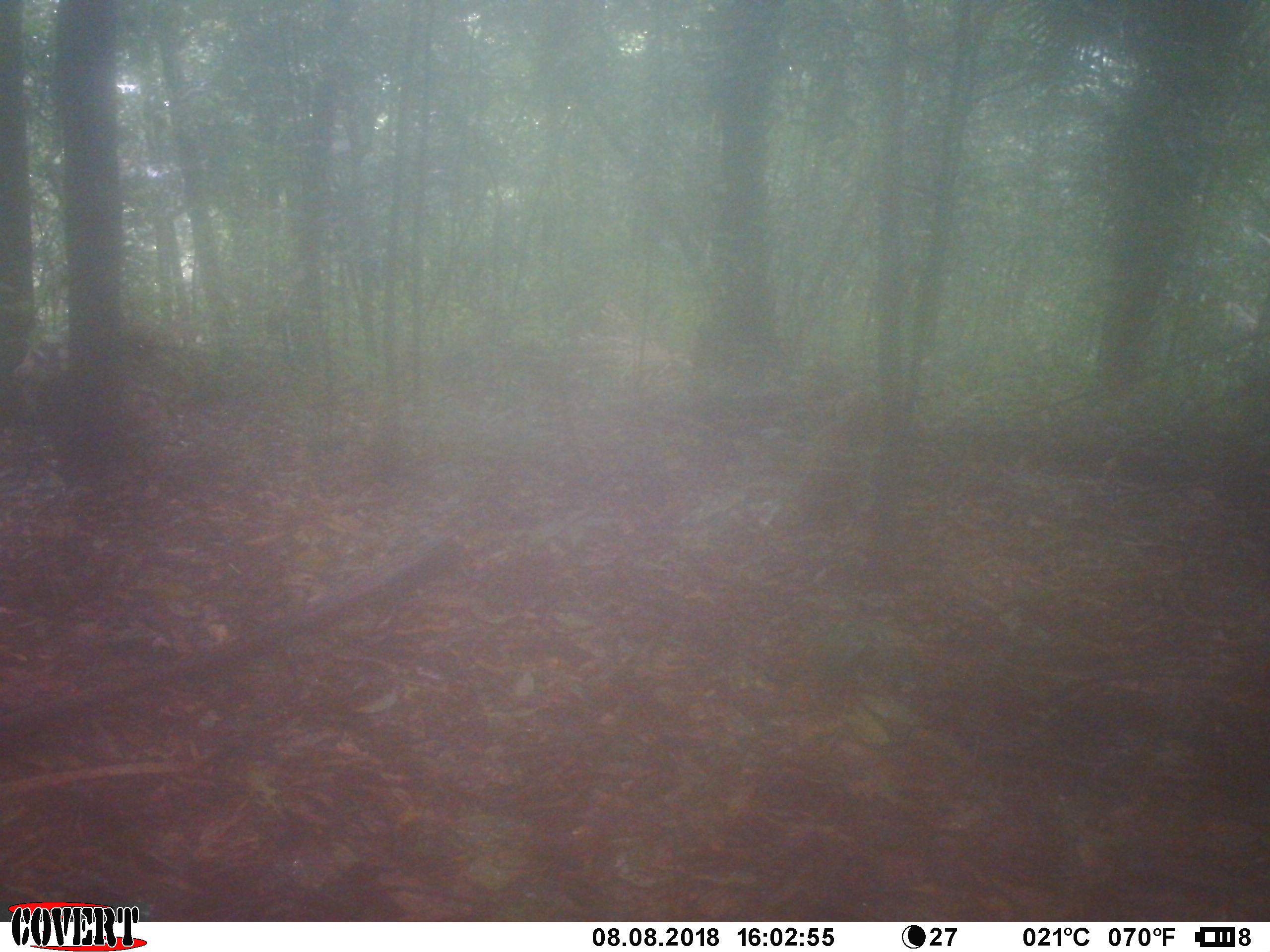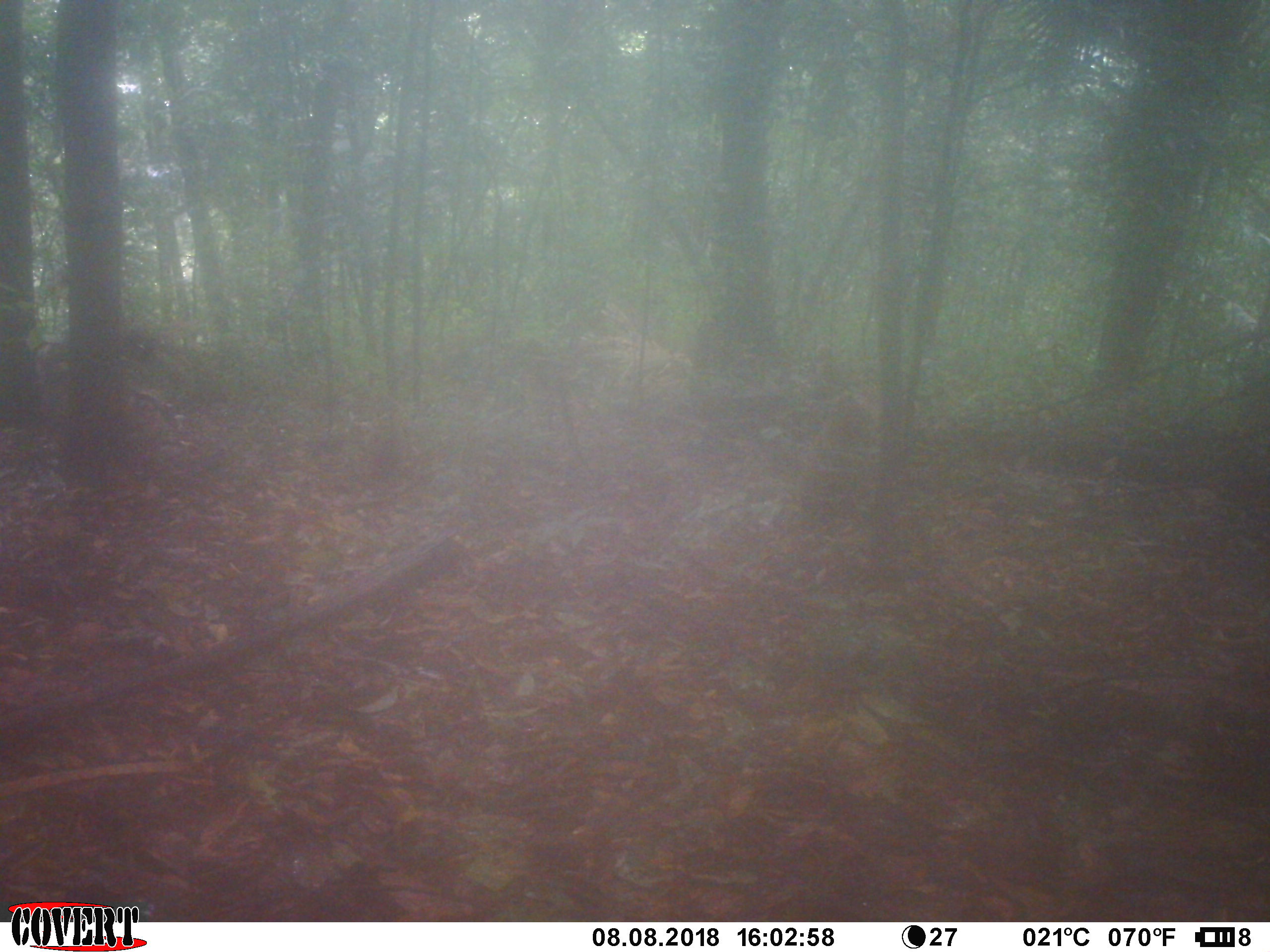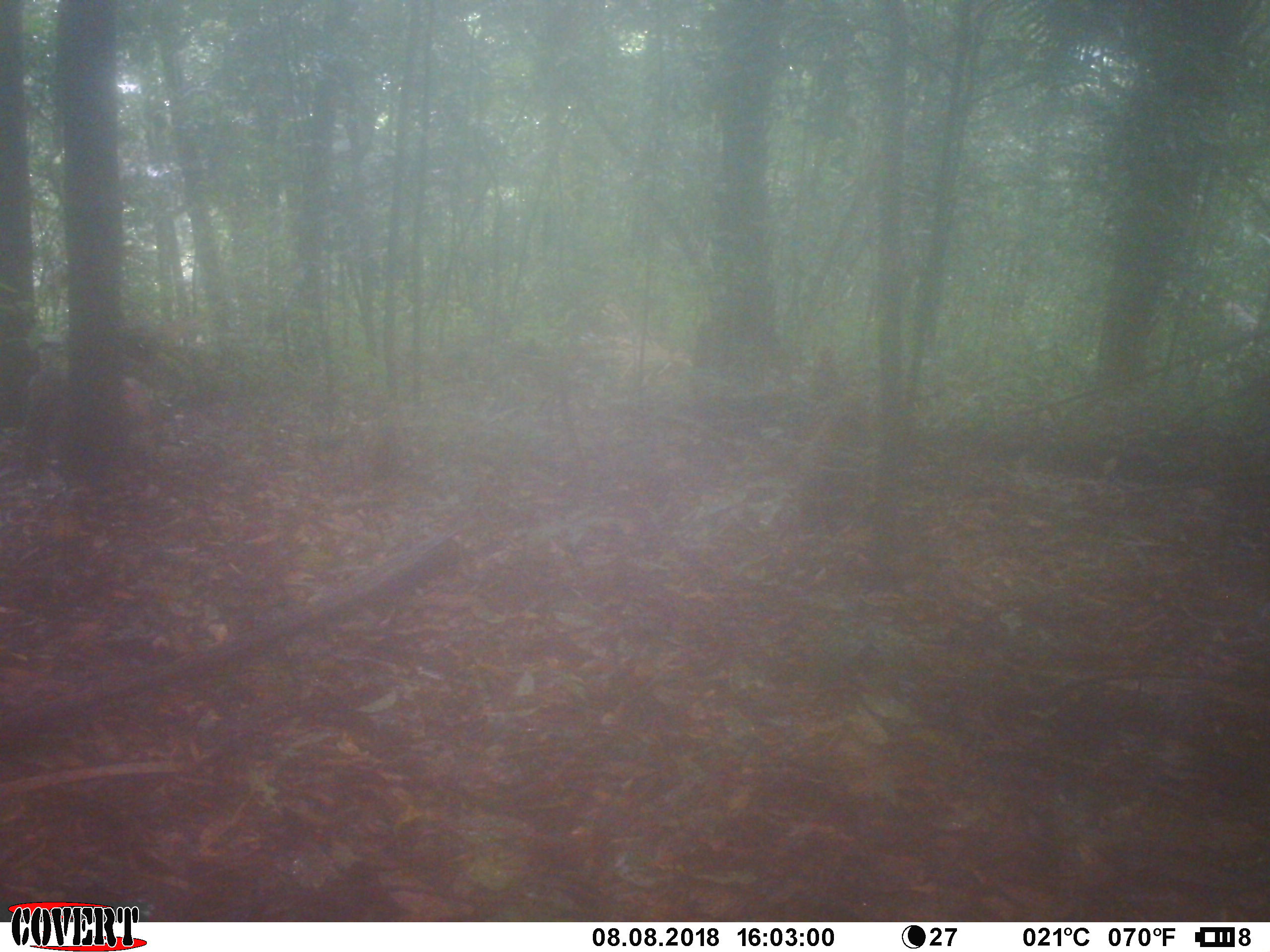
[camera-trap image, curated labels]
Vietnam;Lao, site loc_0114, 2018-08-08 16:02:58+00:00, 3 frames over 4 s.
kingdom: Animalia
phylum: Chordata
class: Mammalia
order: Primates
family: Cercopithecidae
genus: Macaca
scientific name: Macaca nemestrina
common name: pig-tailed macaque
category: pig tailed macaque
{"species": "pig tailed macaque (pig-tailed macaque) (Macaca nemestrina)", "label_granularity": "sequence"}